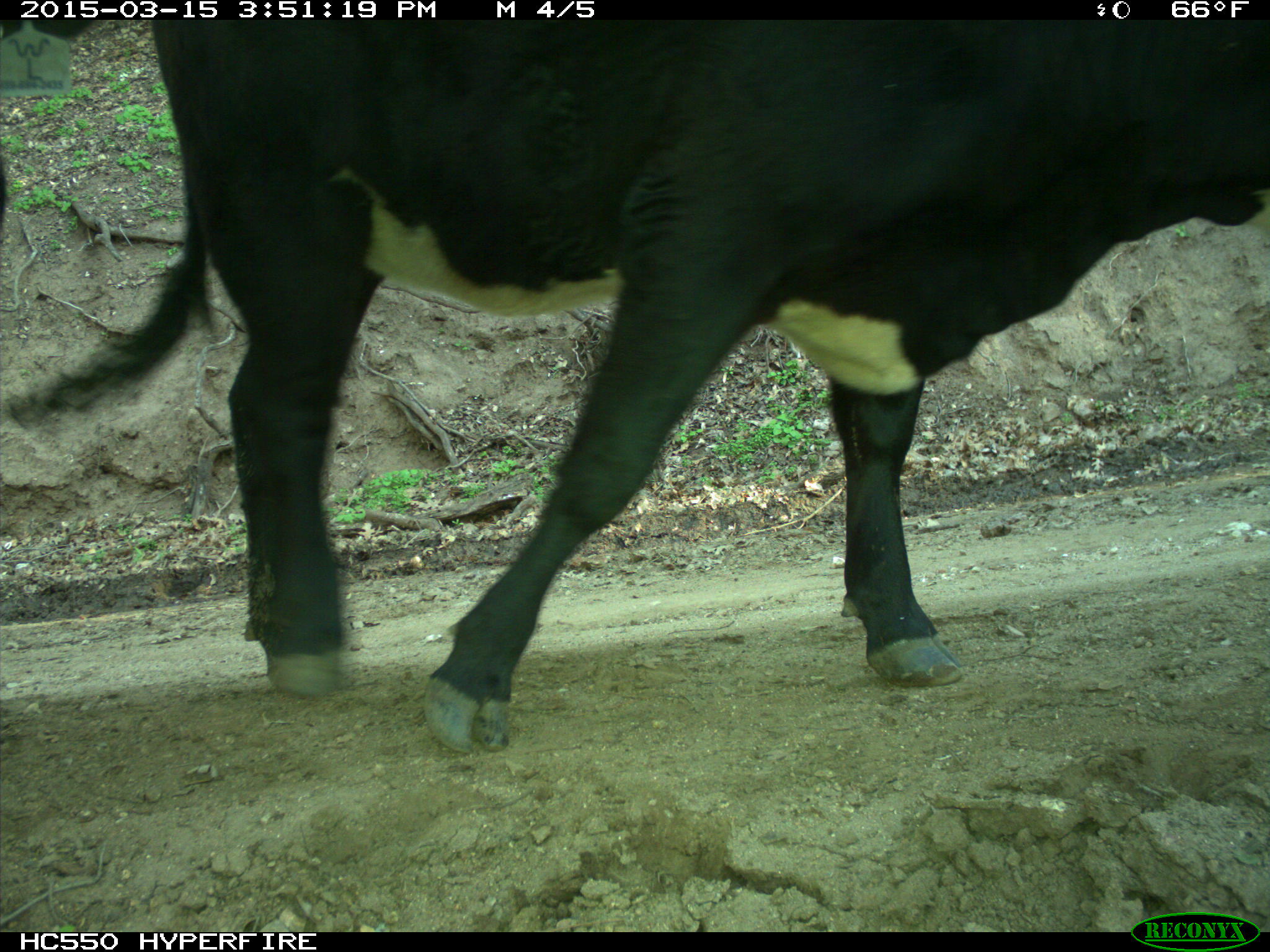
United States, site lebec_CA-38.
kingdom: Animalia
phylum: Chordata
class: Mammalia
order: Artiodactyla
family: Bovidae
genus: Bos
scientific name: Bos taurus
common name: domestic cow